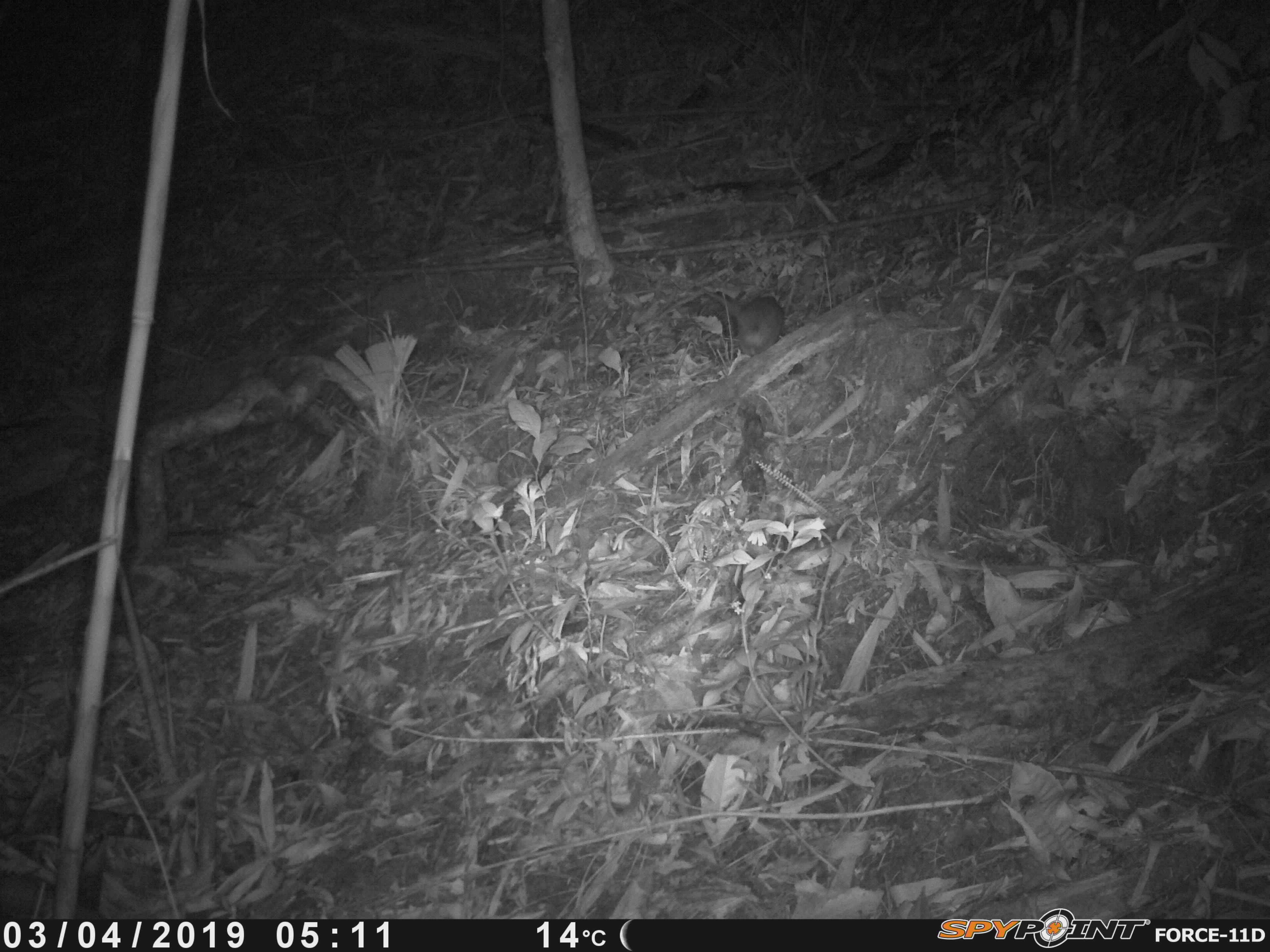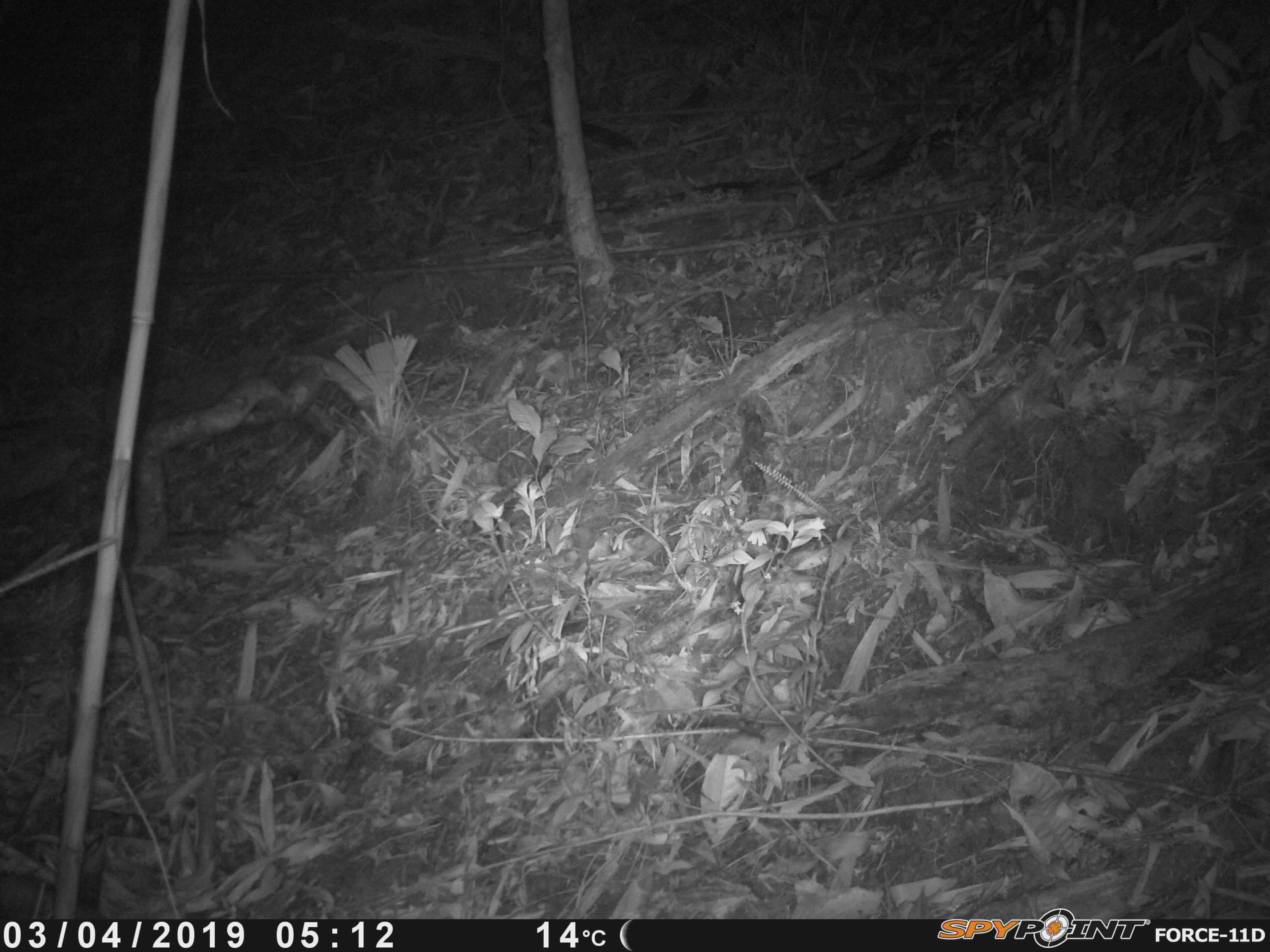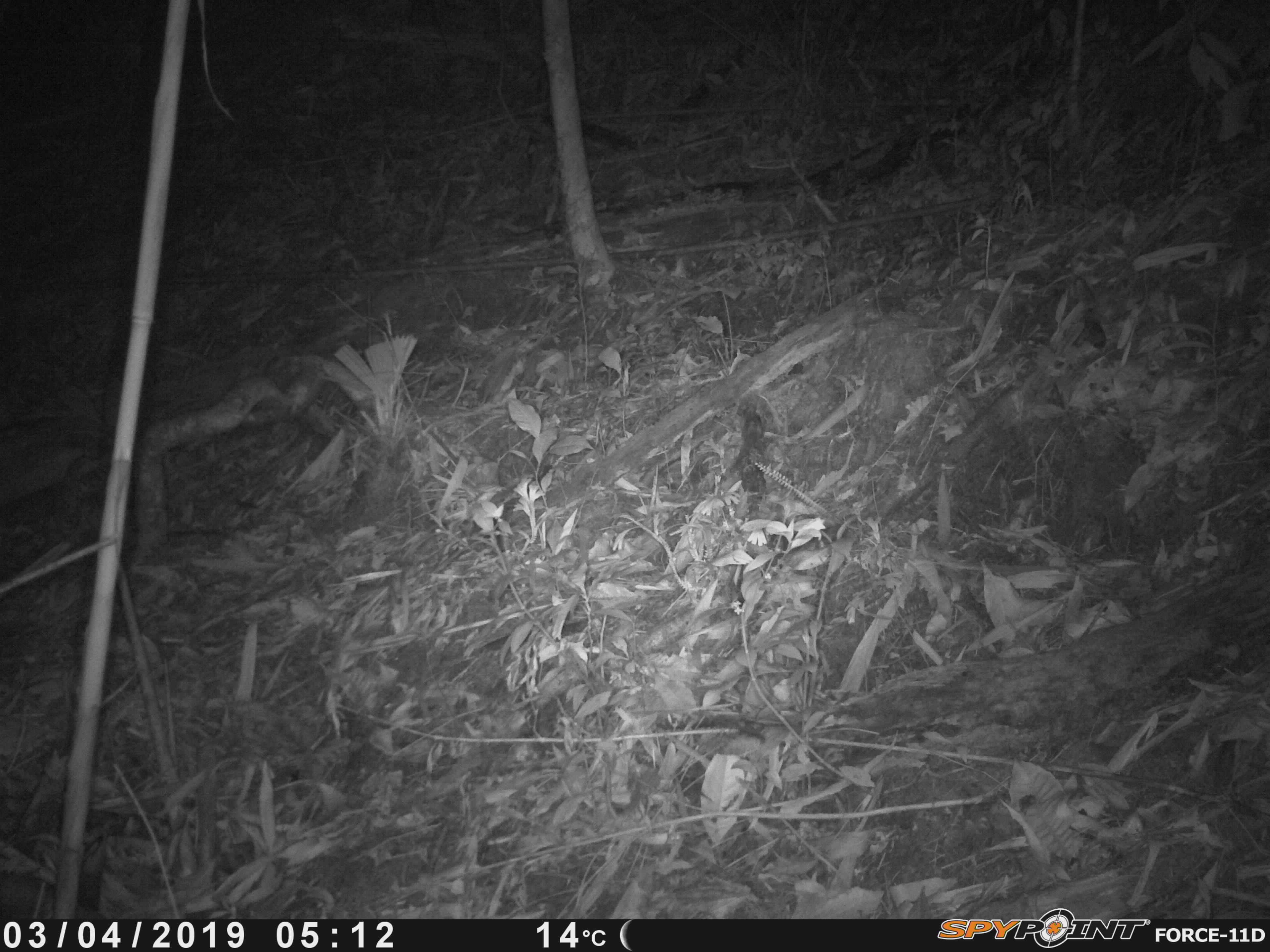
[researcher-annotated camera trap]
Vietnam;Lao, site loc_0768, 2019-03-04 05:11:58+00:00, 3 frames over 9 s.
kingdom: Animalia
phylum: Chordata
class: Mammalia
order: Rodentia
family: Muridae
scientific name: Muridae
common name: old-world mice and rats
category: unidentified murid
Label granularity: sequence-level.